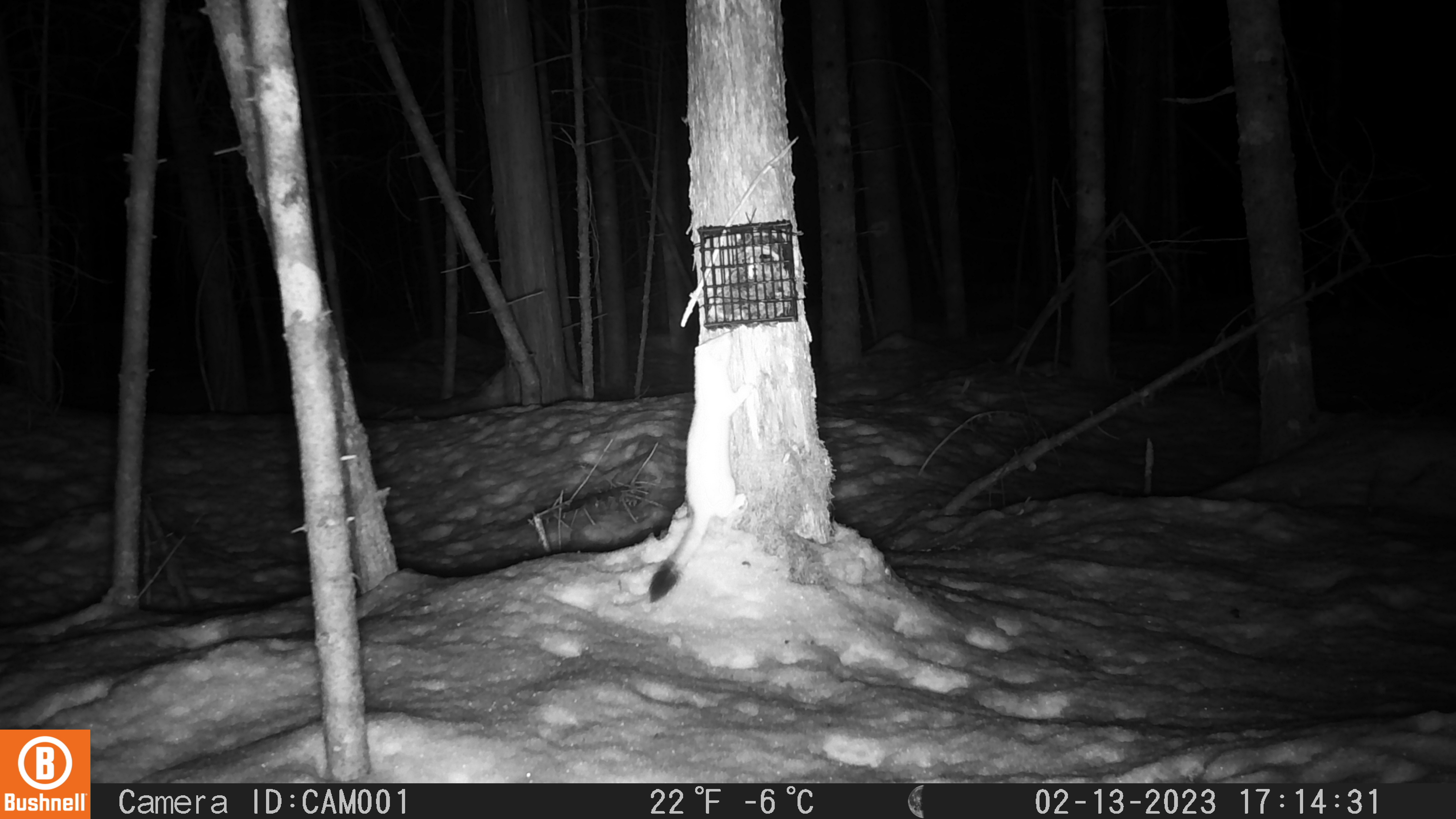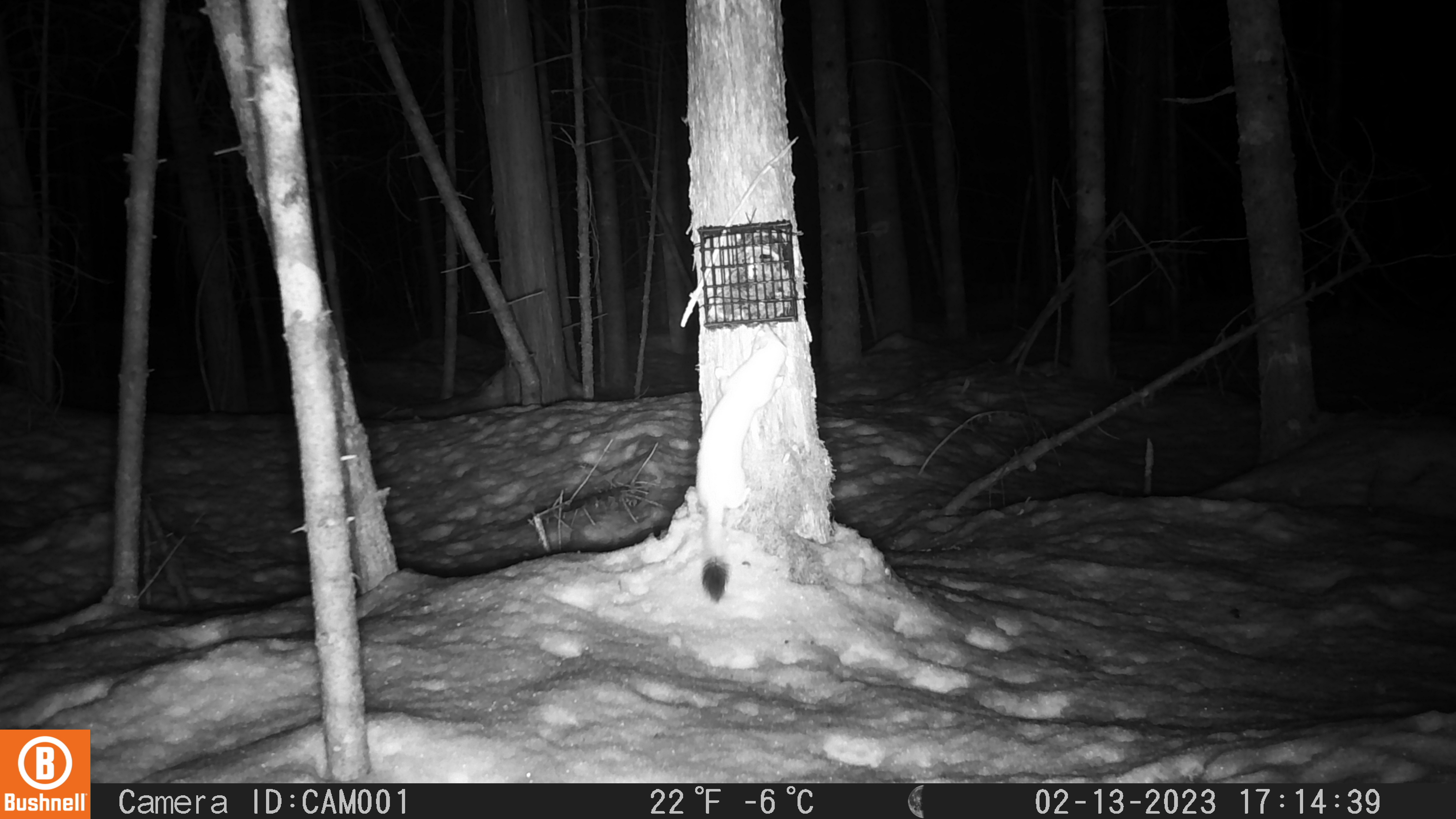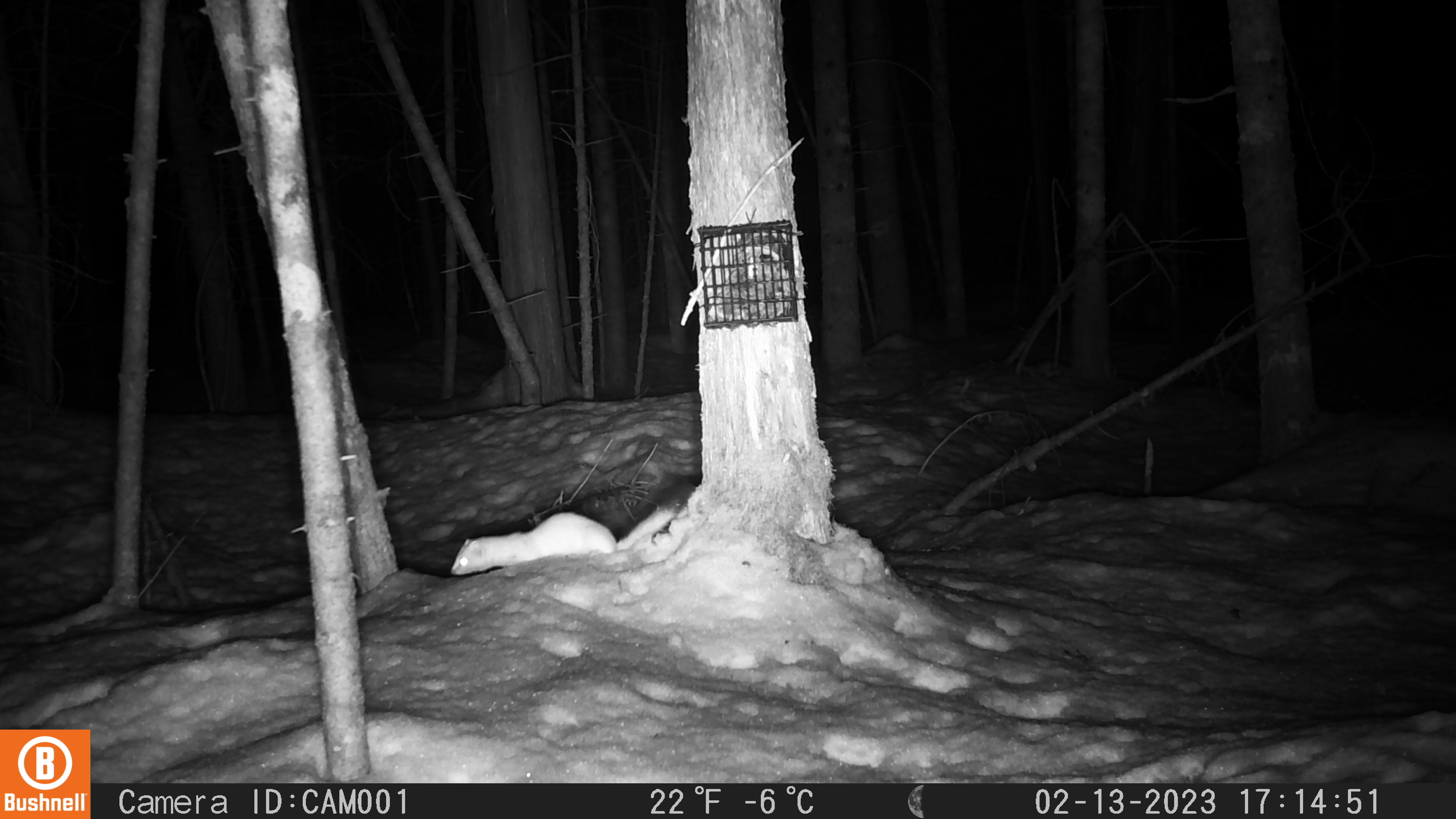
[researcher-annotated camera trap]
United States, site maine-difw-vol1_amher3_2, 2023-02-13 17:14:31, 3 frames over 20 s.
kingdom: Animalia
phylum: Chordata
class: Mammalia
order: Carnivora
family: Mustelidae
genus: Neogale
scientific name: Neogale frenata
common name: long-tailed weasel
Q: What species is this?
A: Long-tailed weasel (Neogale frenata).